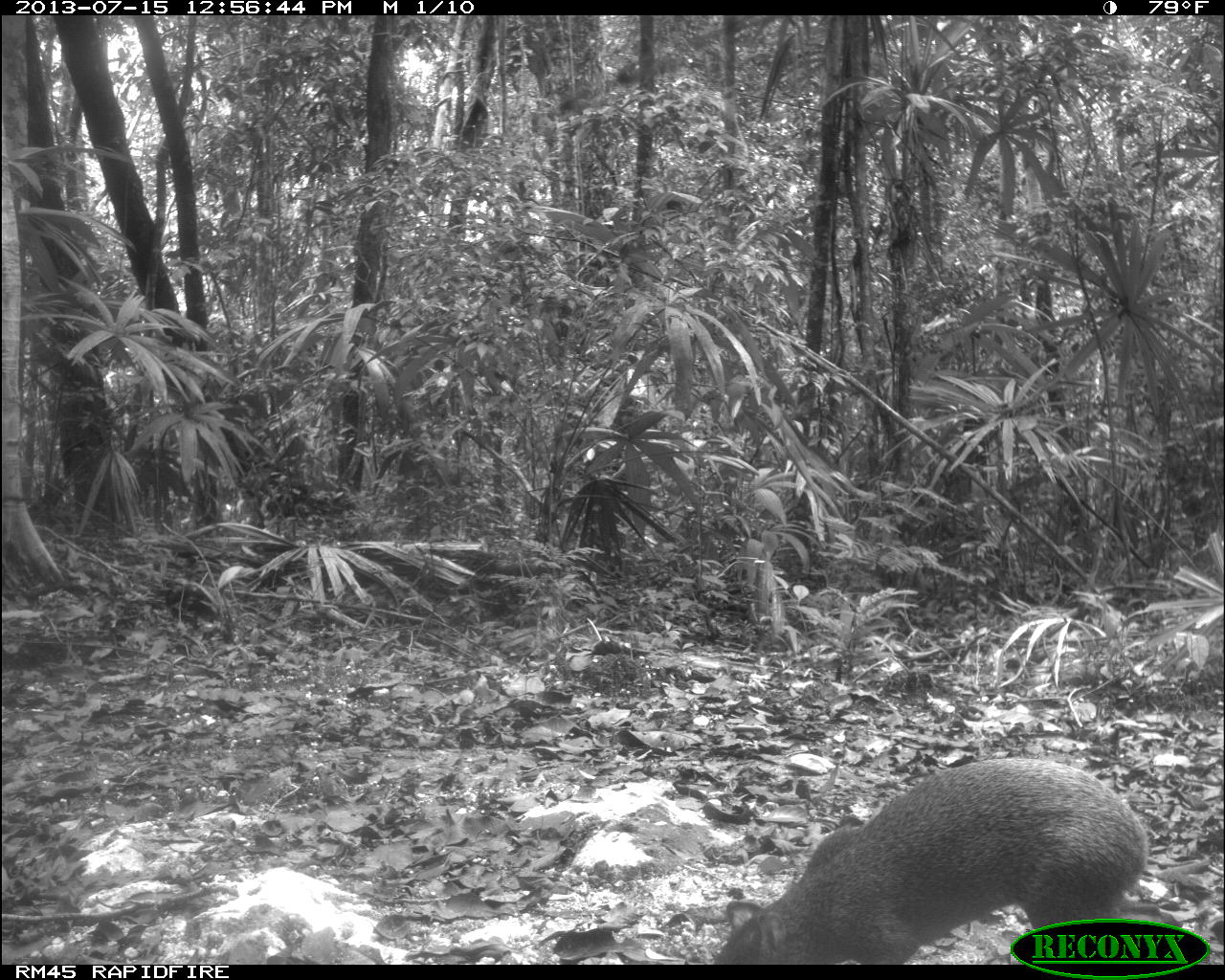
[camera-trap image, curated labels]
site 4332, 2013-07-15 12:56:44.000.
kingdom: Animalia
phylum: Chordata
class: Mammalia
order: Rodentia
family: Dasyproctidae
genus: Dasyprocta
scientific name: Dasyprocta punctata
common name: central american agouti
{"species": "Dasyprocta punctata (central american agouti)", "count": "1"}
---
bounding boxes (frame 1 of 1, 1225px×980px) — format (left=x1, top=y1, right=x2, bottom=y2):
dasyprocta punctata: (left=708, top=756, right=1147, bottom=962)